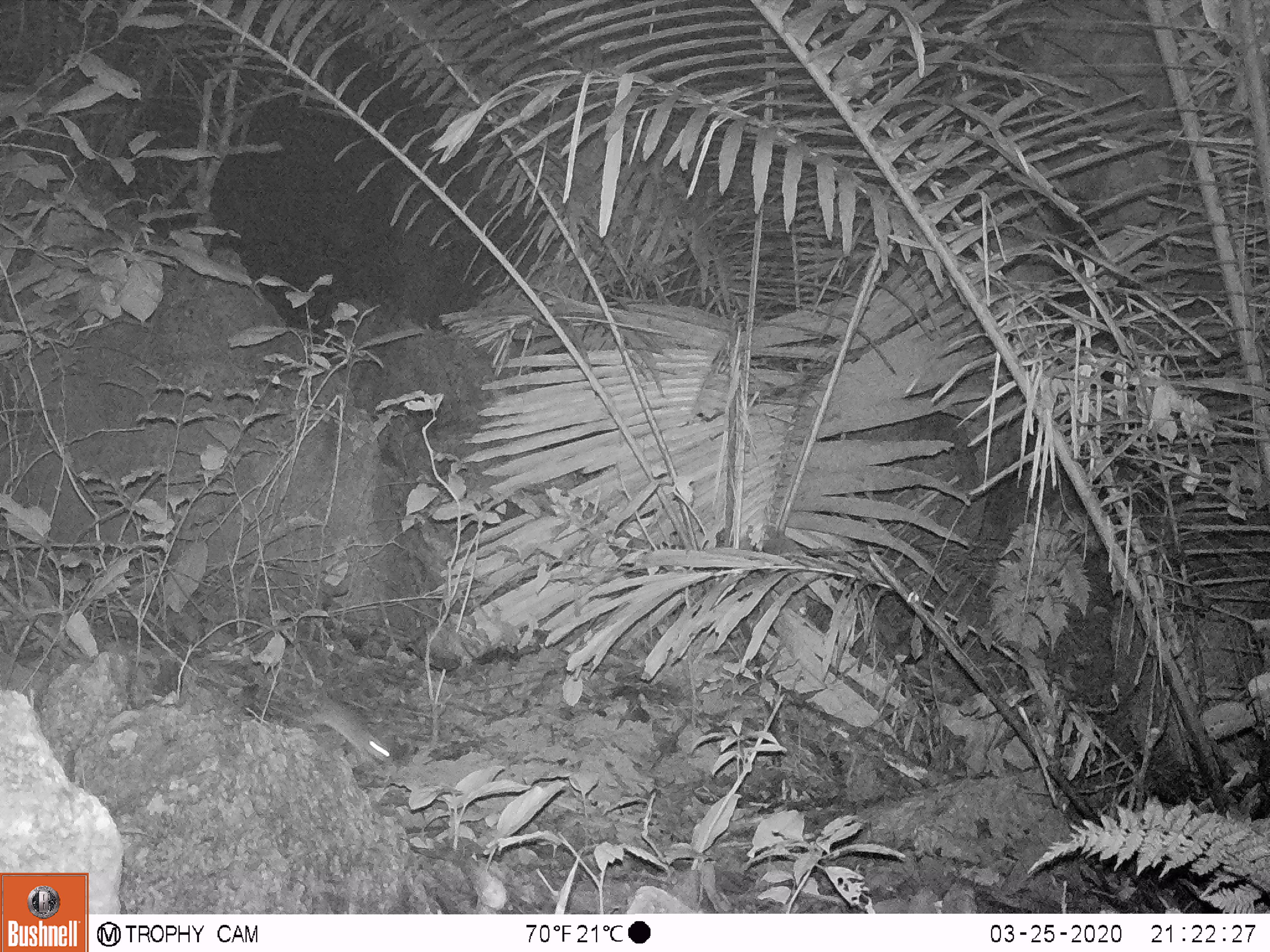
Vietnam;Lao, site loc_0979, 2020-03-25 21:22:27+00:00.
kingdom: Animalia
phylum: Chordata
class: Mammalia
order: Rodentia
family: Muridae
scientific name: Muridae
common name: old-world mice and rats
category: unidentified murid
Unidentified murid (old-world mice and rats) (Muridae). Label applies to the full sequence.